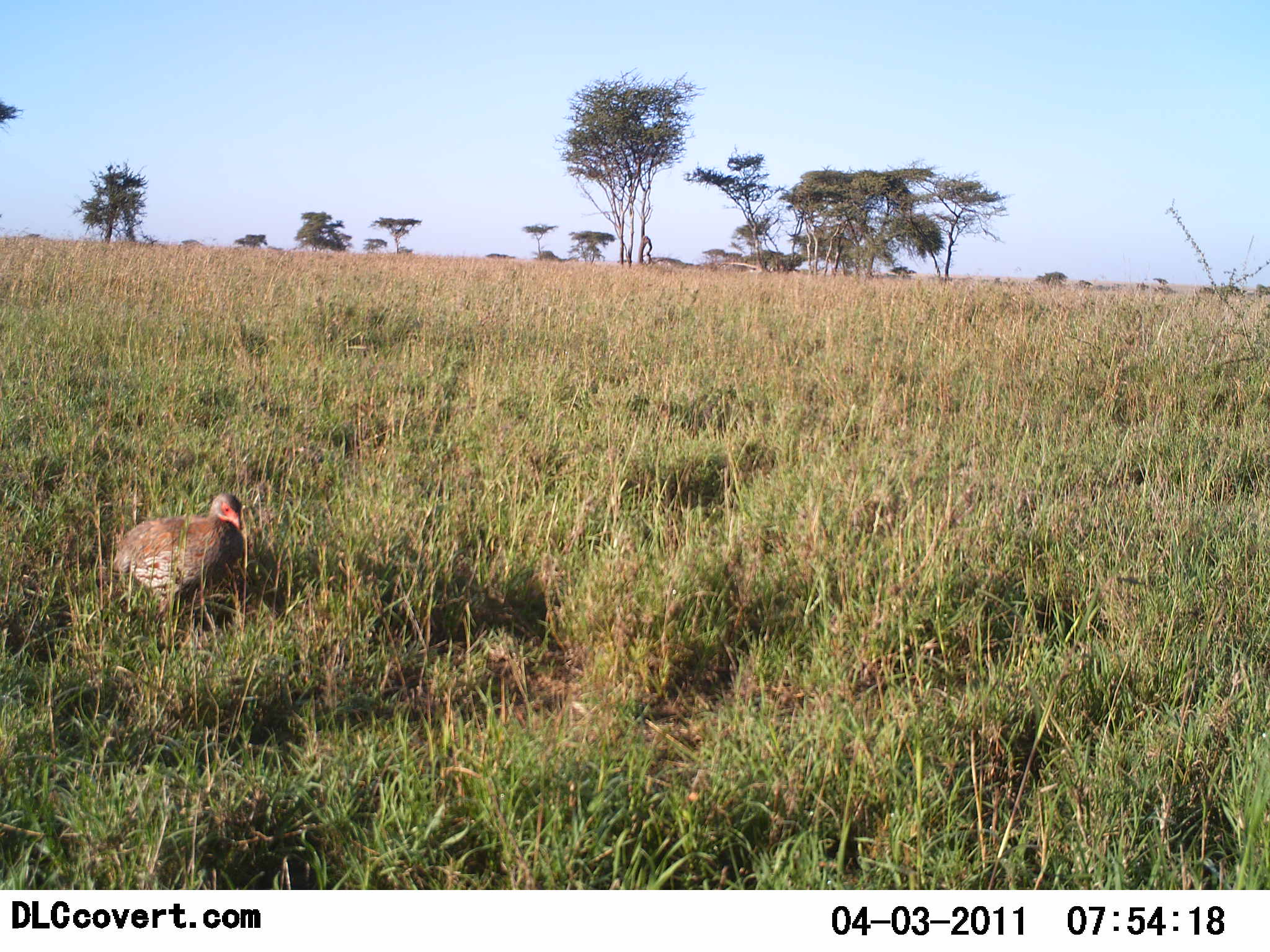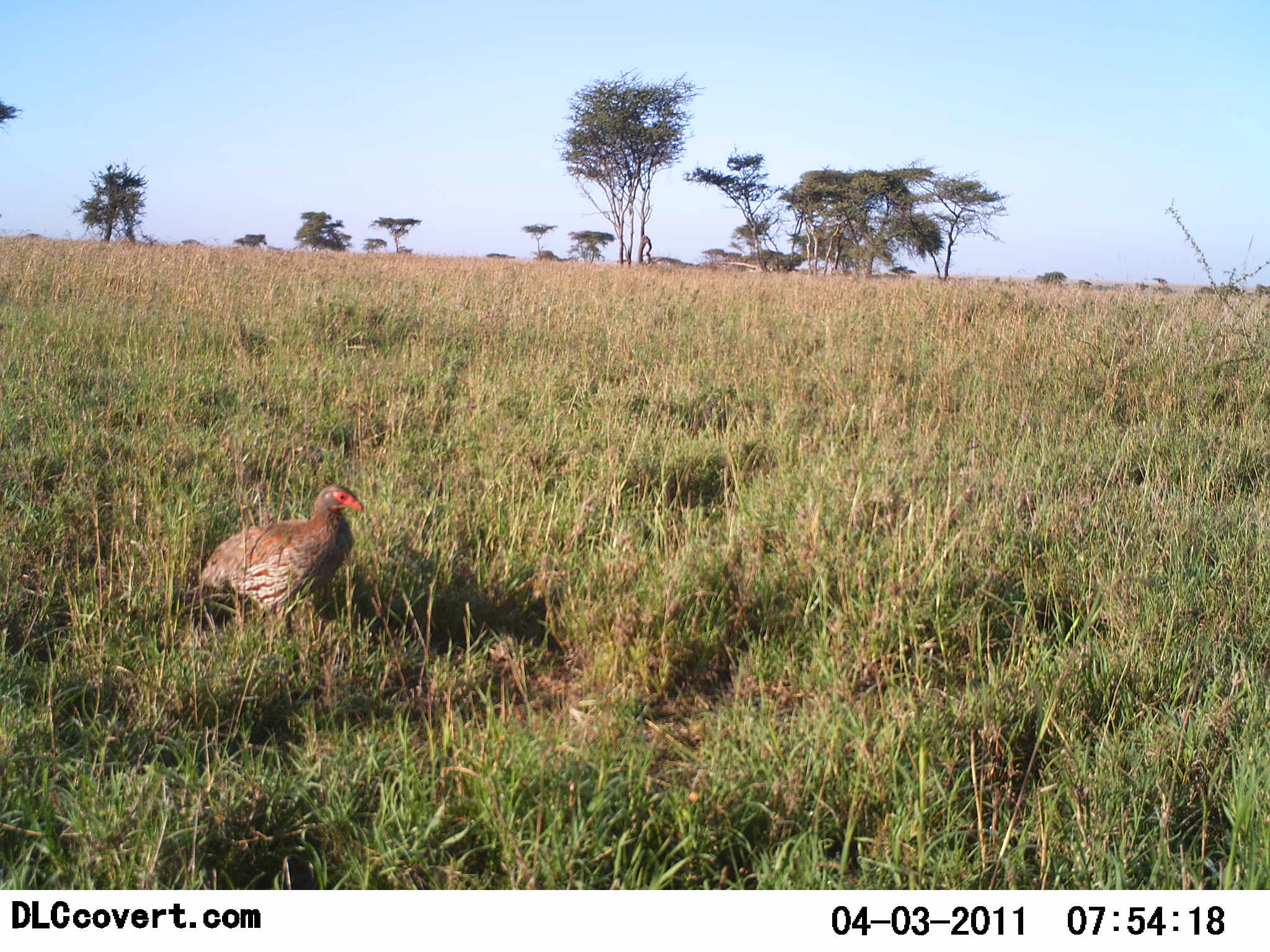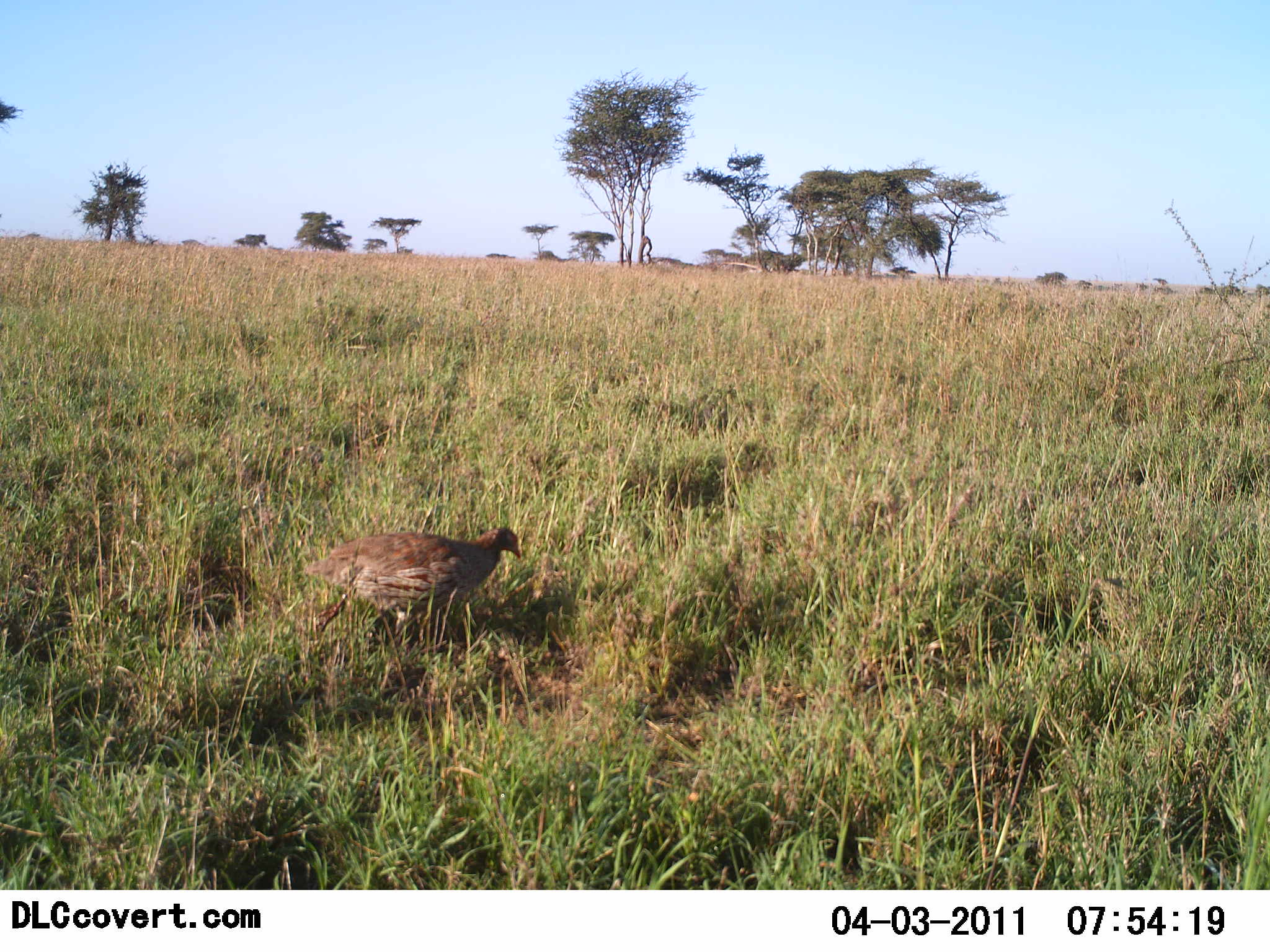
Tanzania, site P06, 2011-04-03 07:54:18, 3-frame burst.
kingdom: Animalia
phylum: Chordata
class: Aves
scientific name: Aves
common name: bird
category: otherbird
Otherbird (bird) (Aves), count 1. Behavior (volunteer vote fractions): standing 60%, resting 0%, moving 50%, interacting 0%. Young present (vote fraction): 0%. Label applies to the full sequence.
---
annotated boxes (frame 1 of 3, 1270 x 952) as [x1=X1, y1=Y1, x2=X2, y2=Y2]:
animal: [x1=116, y1=490, x2=248, y2=646]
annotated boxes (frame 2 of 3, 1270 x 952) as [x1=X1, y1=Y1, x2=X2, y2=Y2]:
animal: [x1=196, y1=484, x2=365, y2=650]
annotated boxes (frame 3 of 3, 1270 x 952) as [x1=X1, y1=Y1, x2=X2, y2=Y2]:
animal: [x1=298, y1=523, x2=523, y2=658]